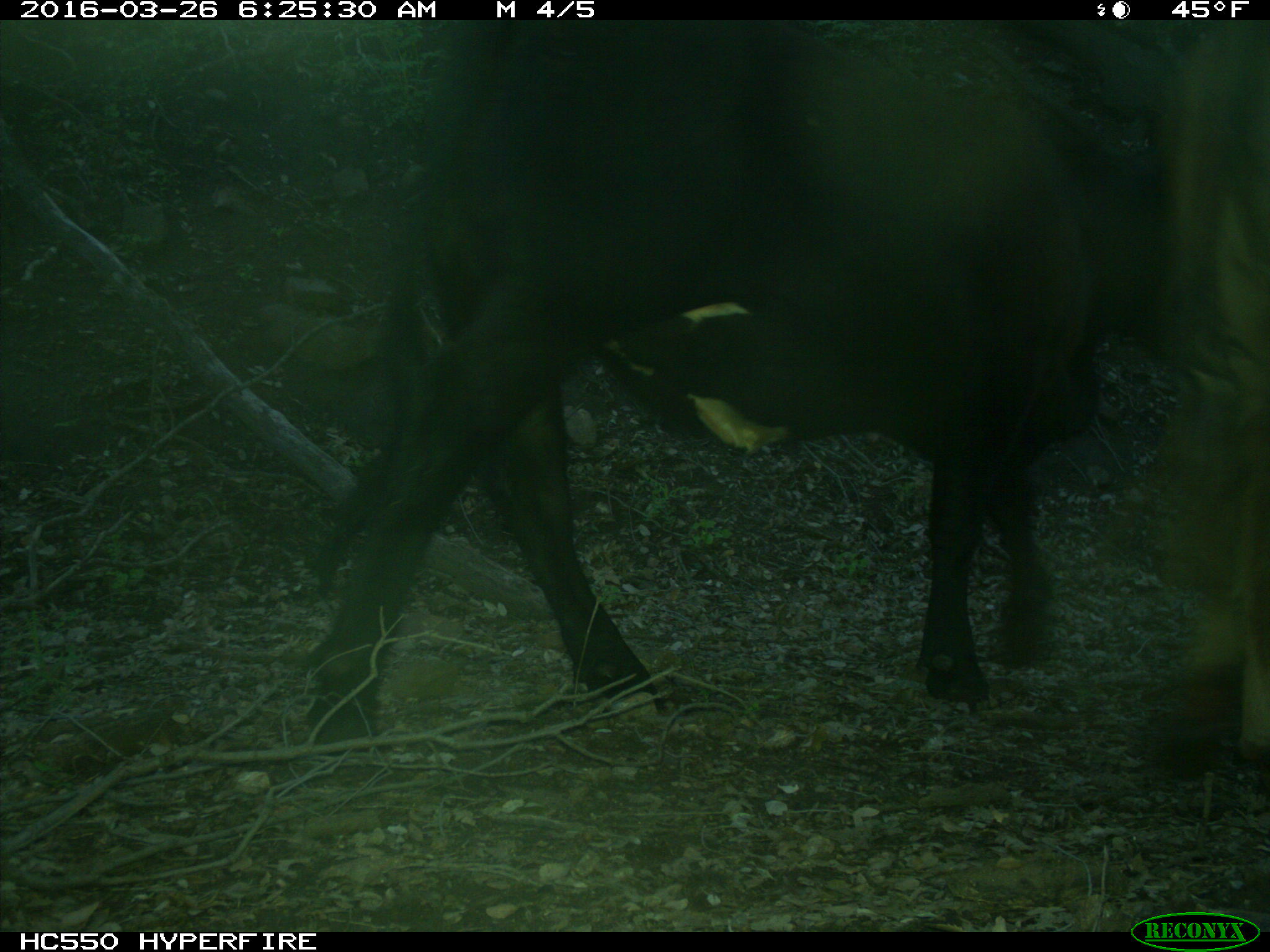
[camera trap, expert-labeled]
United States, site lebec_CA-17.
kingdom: Animalia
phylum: Chordata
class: Mammalia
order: Artiodactyla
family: Bovidae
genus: Bos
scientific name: Bos taurus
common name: domestic cow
Bos taurus (domestic cow).